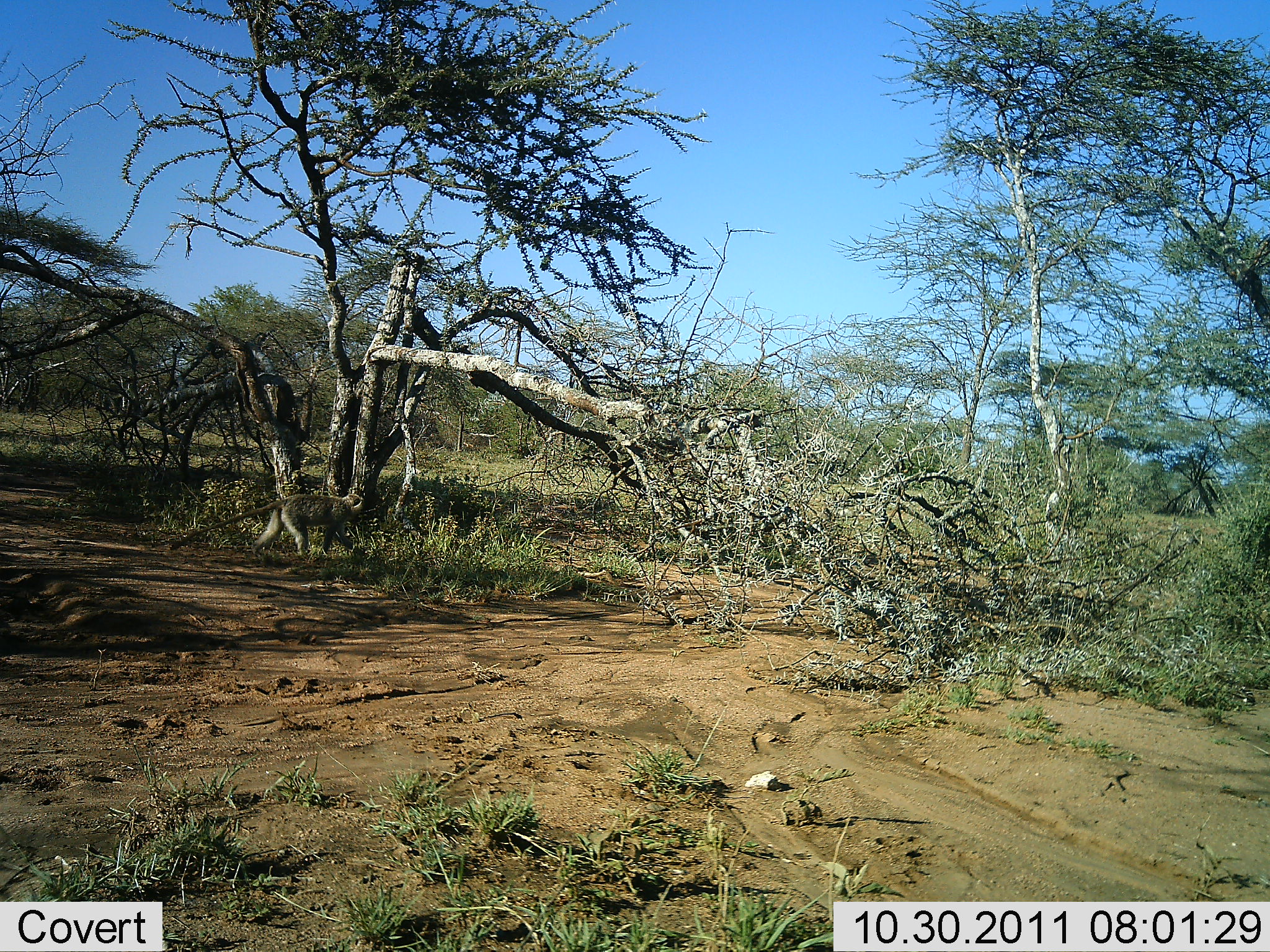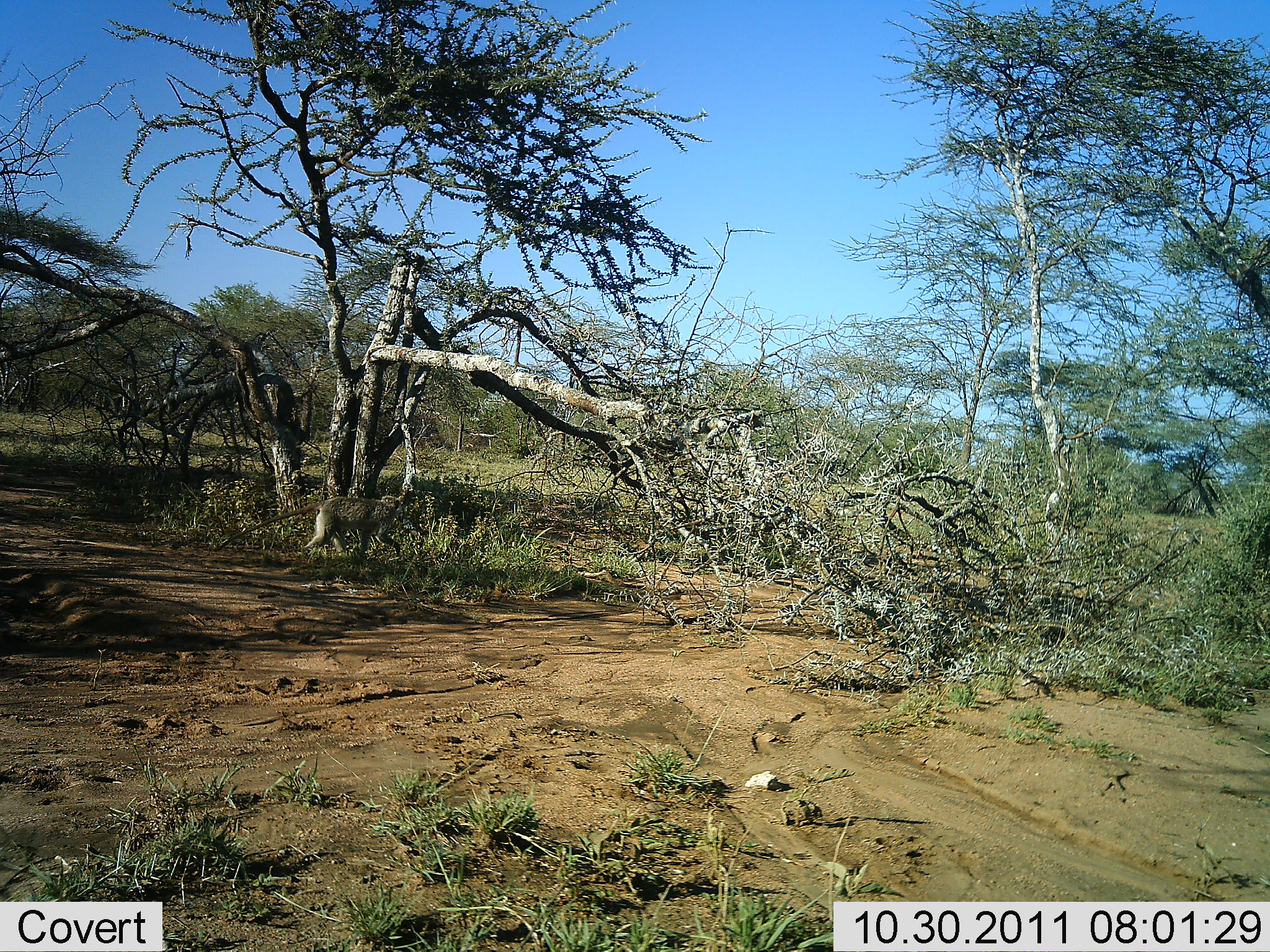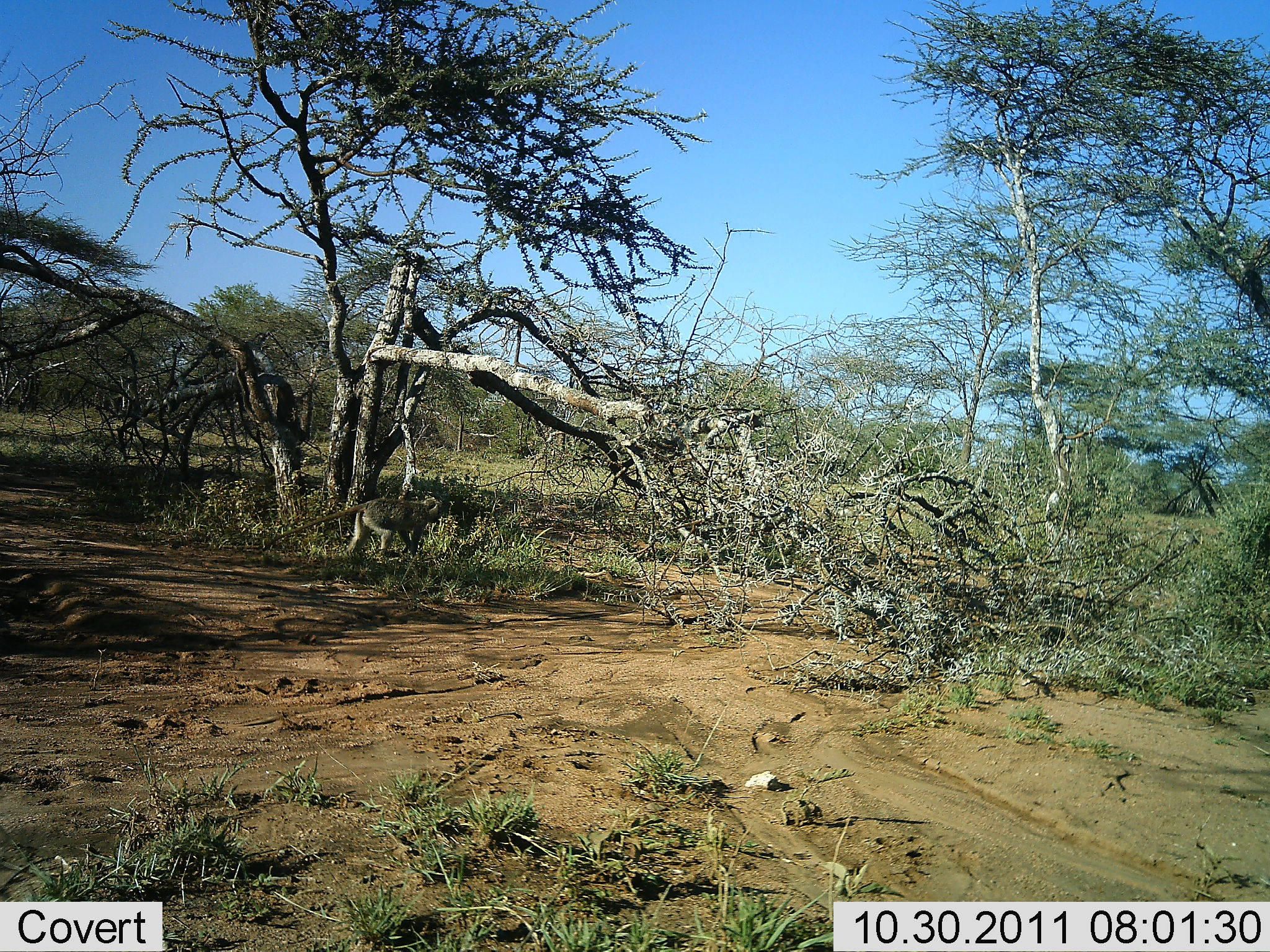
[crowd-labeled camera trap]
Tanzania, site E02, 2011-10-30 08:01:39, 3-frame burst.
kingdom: Animalia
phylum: Chordata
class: Mammalia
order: Primates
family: Cercopithecidae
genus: Chlorocebus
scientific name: Chlorocebus pygerythrus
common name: vervet monkey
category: monkeyvervet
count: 1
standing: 9%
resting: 0%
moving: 100%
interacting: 0%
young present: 0%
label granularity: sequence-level